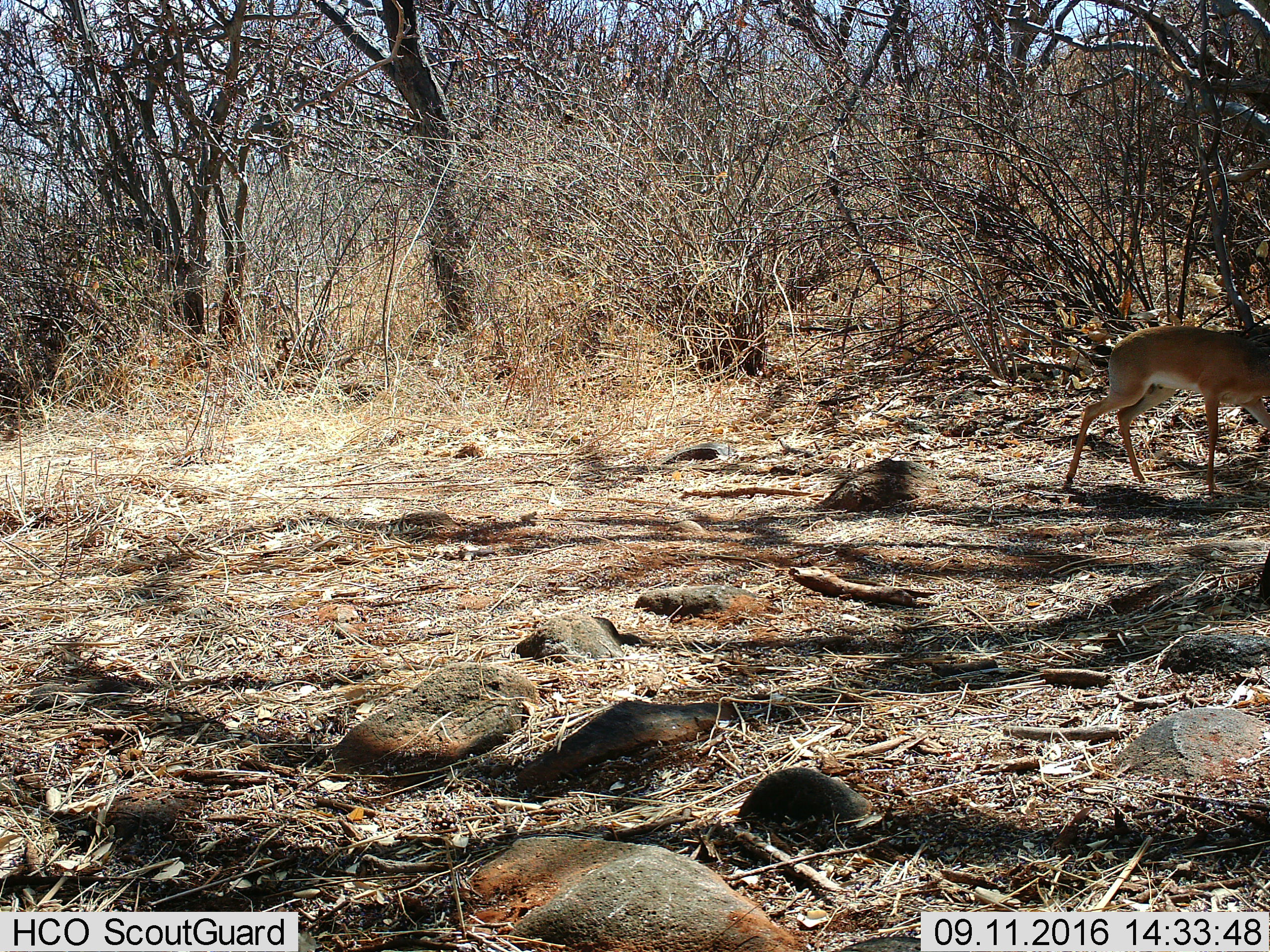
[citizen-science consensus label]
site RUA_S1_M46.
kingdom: Animalia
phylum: Chordata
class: Mammalia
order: Artiodactyla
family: Bovidae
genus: Madoqua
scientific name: Madoqua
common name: dik-dik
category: dikdik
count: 1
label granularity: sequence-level